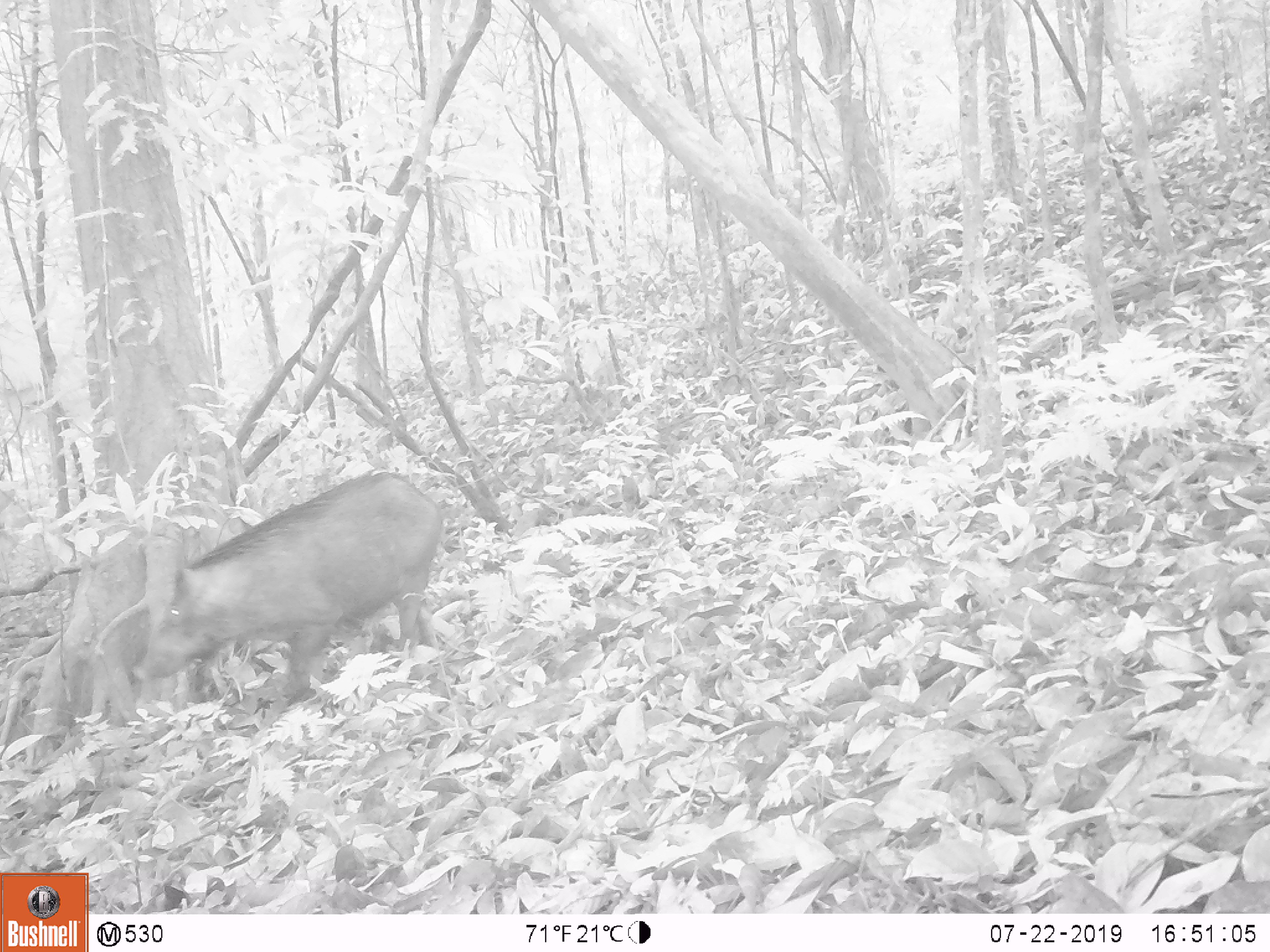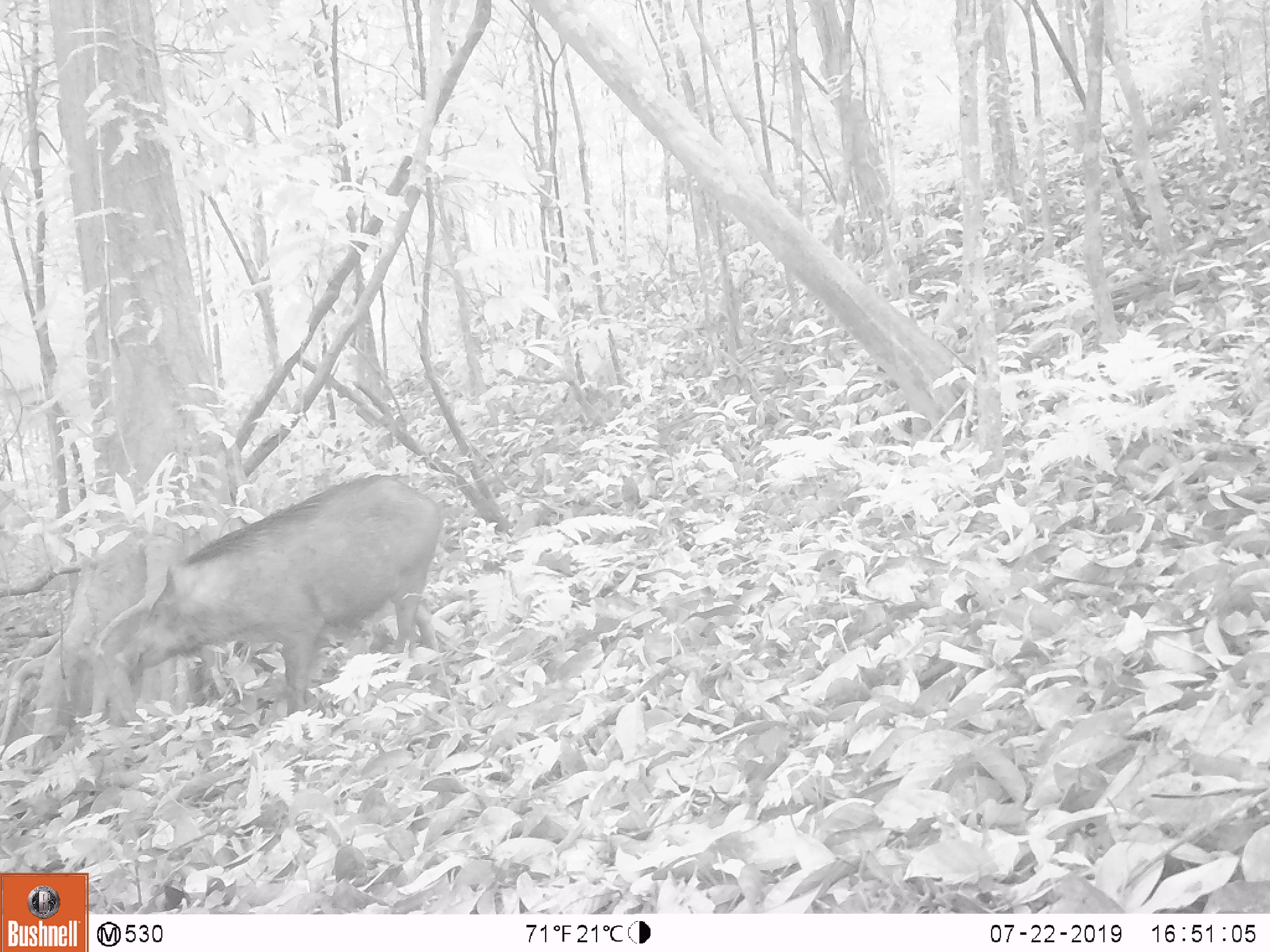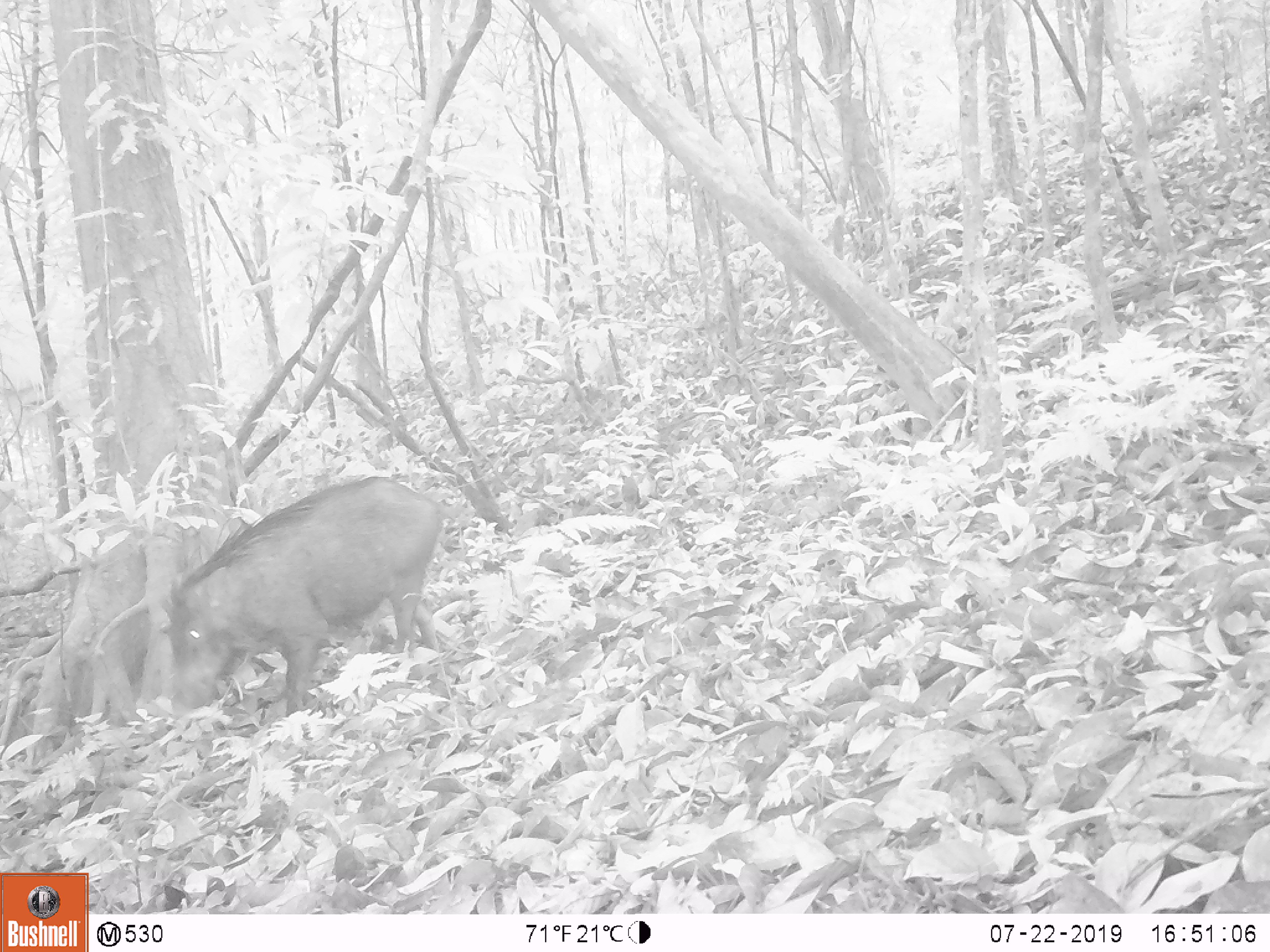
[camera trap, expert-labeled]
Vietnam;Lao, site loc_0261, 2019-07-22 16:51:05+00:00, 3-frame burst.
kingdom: Animalia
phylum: Chordata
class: Mammalia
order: Artiodactyla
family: Suidae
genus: Sus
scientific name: Sus scrofa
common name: eurasian wild pig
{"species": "eurasian wild pig (Sus scrofa)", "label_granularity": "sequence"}